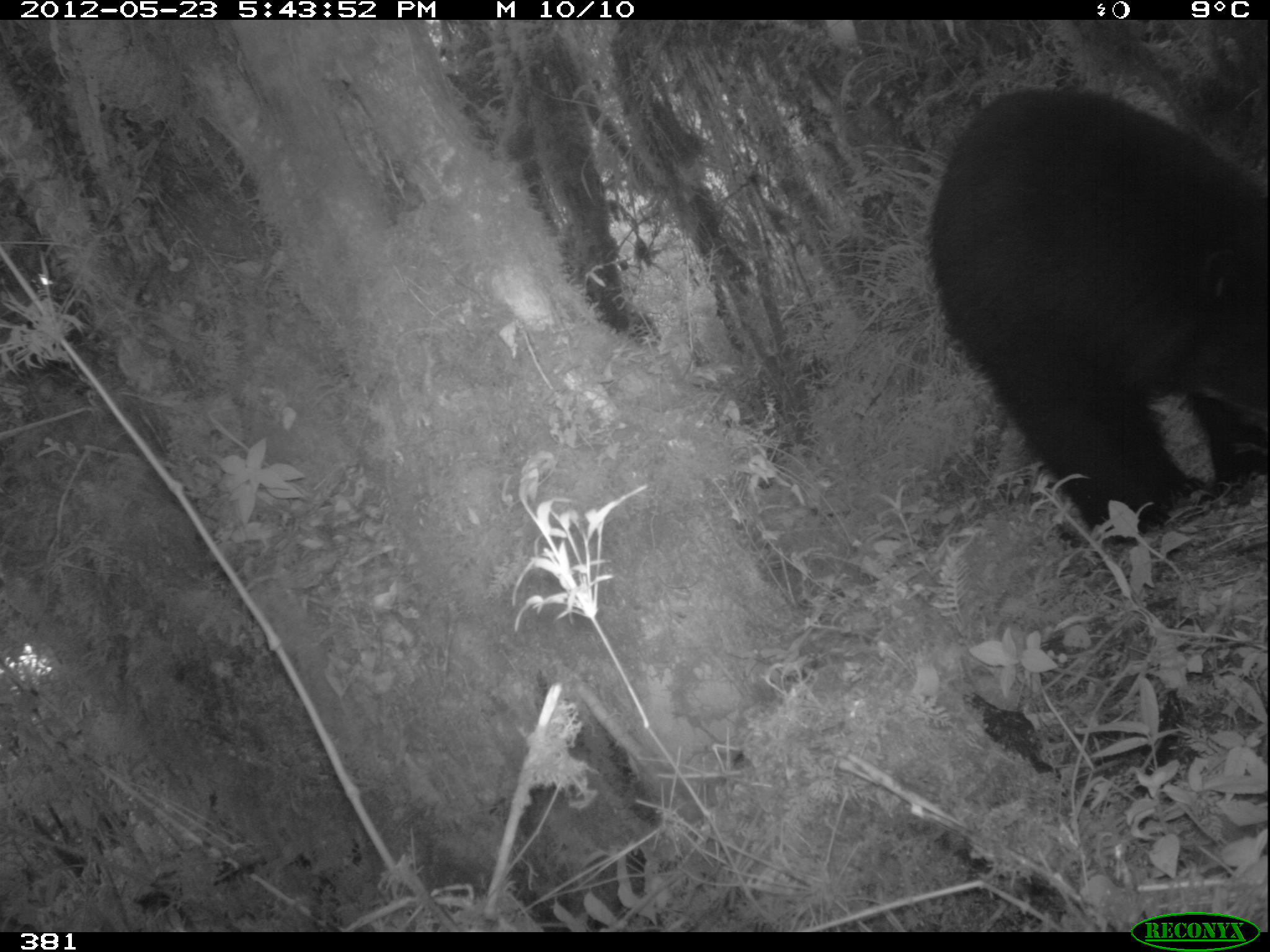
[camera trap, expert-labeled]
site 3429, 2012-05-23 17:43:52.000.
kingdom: Animalia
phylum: Chordata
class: Mammalia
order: Carnivora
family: Ursidae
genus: Tremarctos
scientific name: Tremarctos ornatus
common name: spectacled bear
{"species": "Tremarctos ornatus (spectacled bear)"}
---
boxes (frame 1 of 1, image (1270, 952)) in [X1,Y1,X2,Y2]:
tremarctos ornatus: [927,84,1267,543]